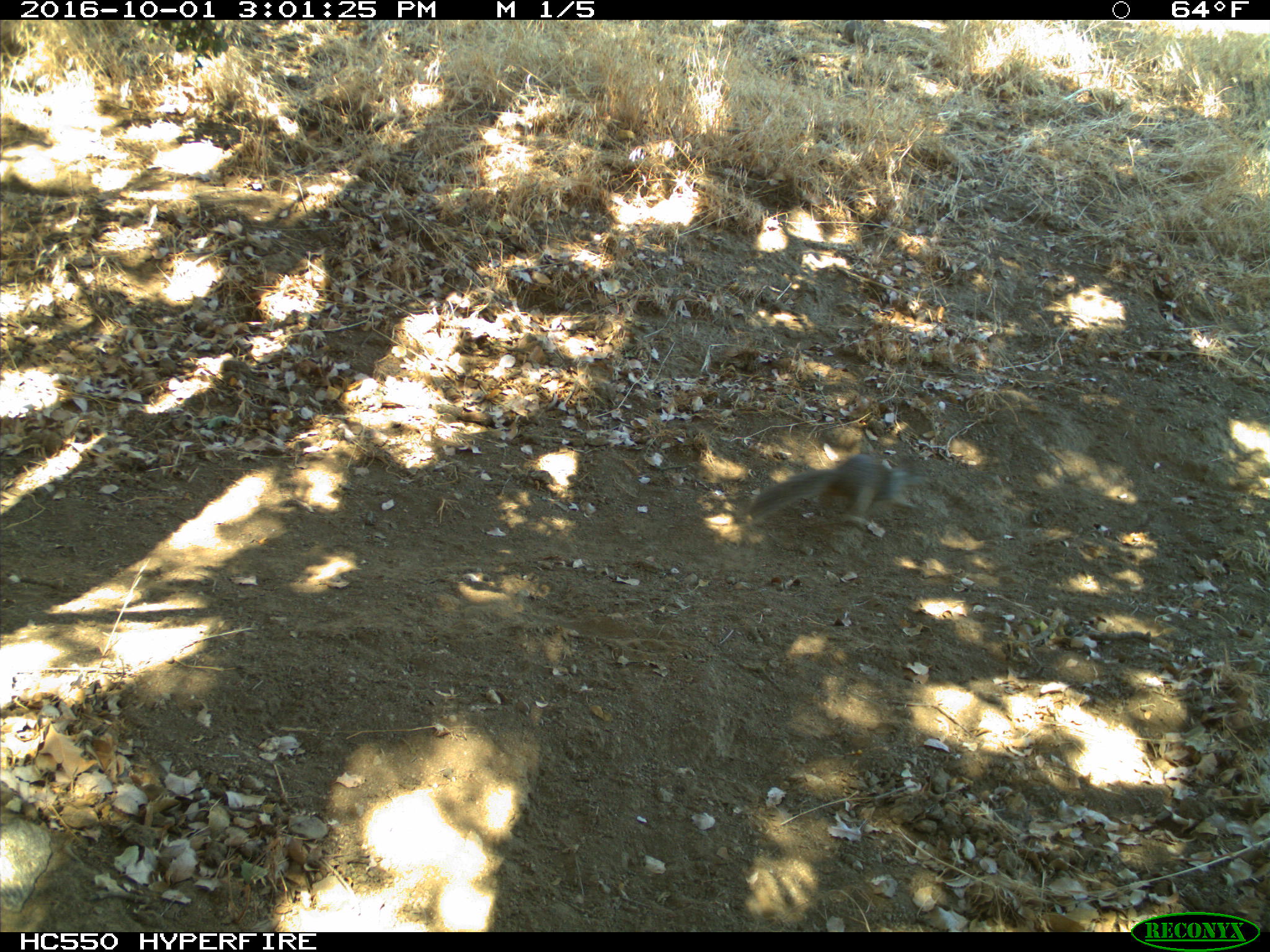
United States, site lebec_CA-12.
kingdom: Animalia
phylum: Chordata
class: Mammalia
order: Rodentia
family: Sciuridae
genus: Otospermophilus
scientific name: Otospermophilus beecheyi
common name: california ground squirrel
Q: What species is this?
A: Otospermophilus beecheyi (california ground squirrel).